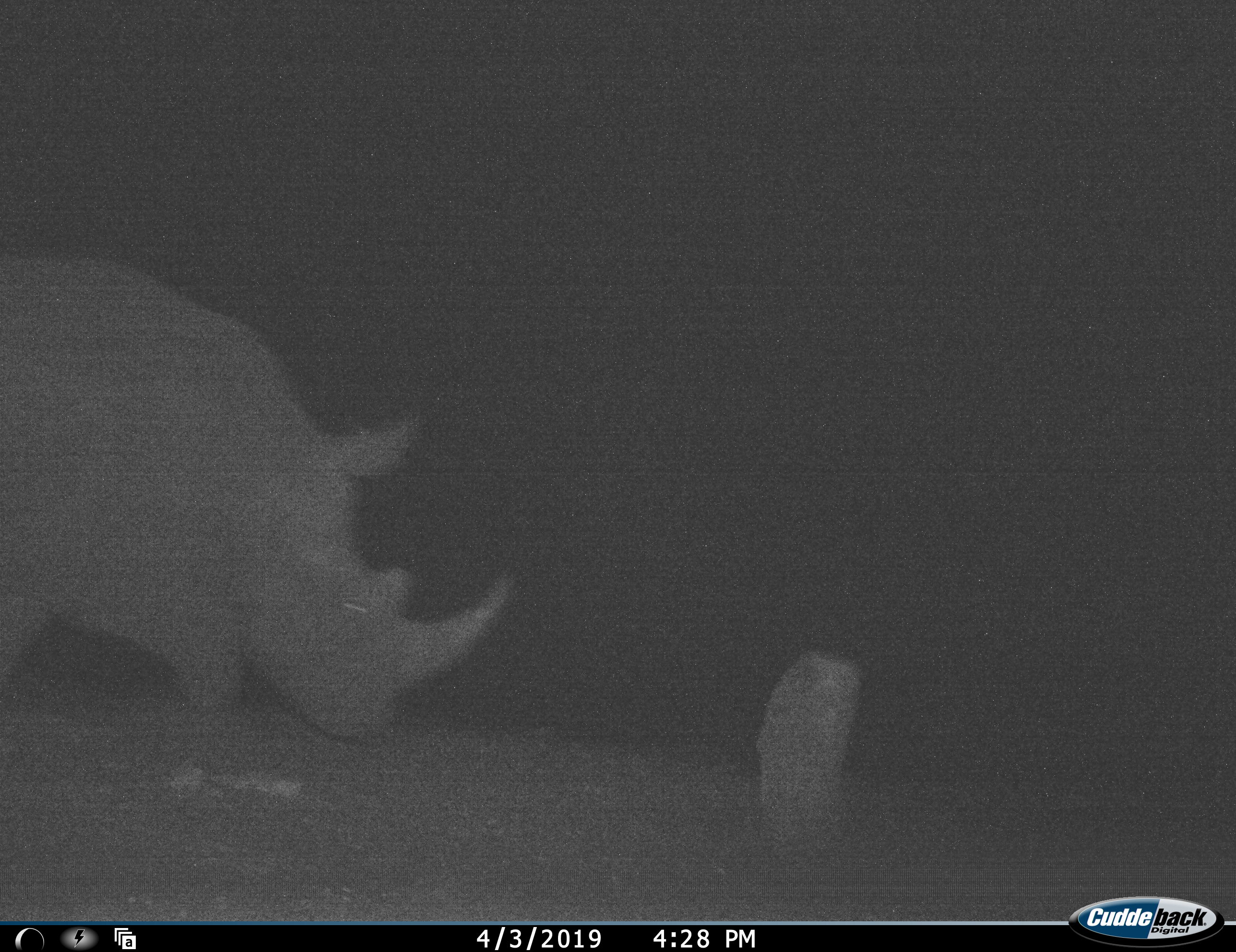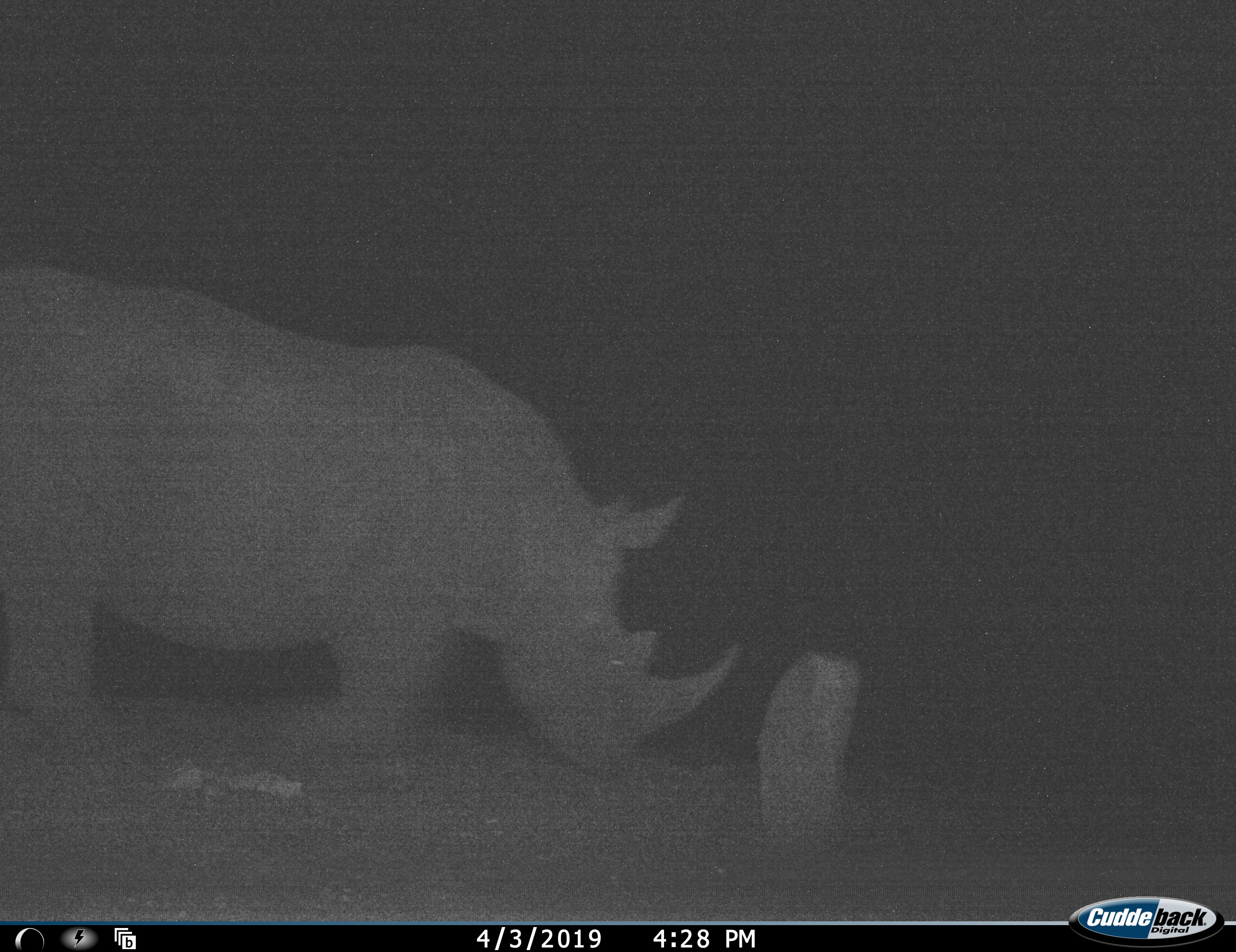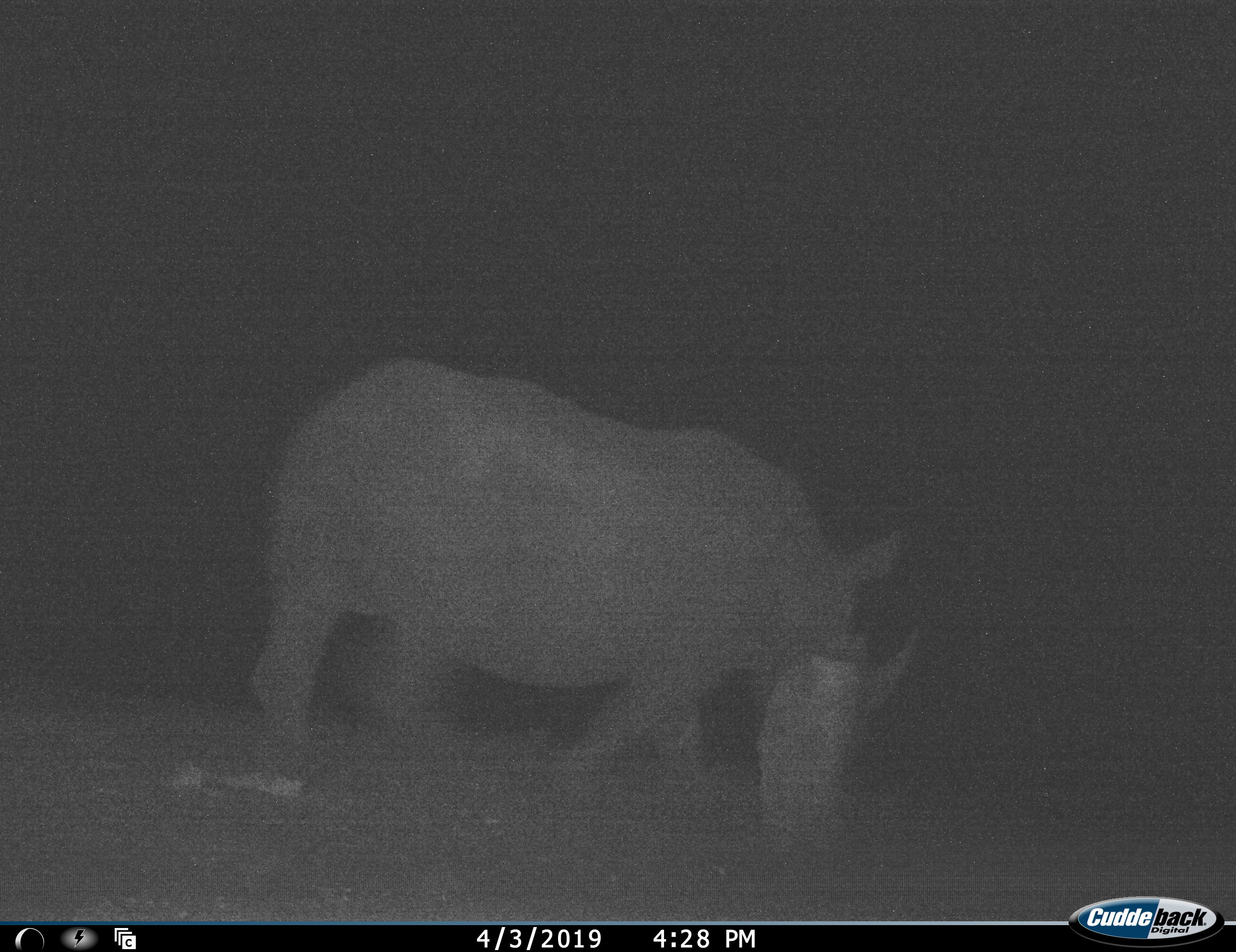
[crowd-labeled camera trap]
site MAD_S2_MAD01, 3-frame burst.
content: unidentified animal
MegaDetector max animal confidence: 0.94